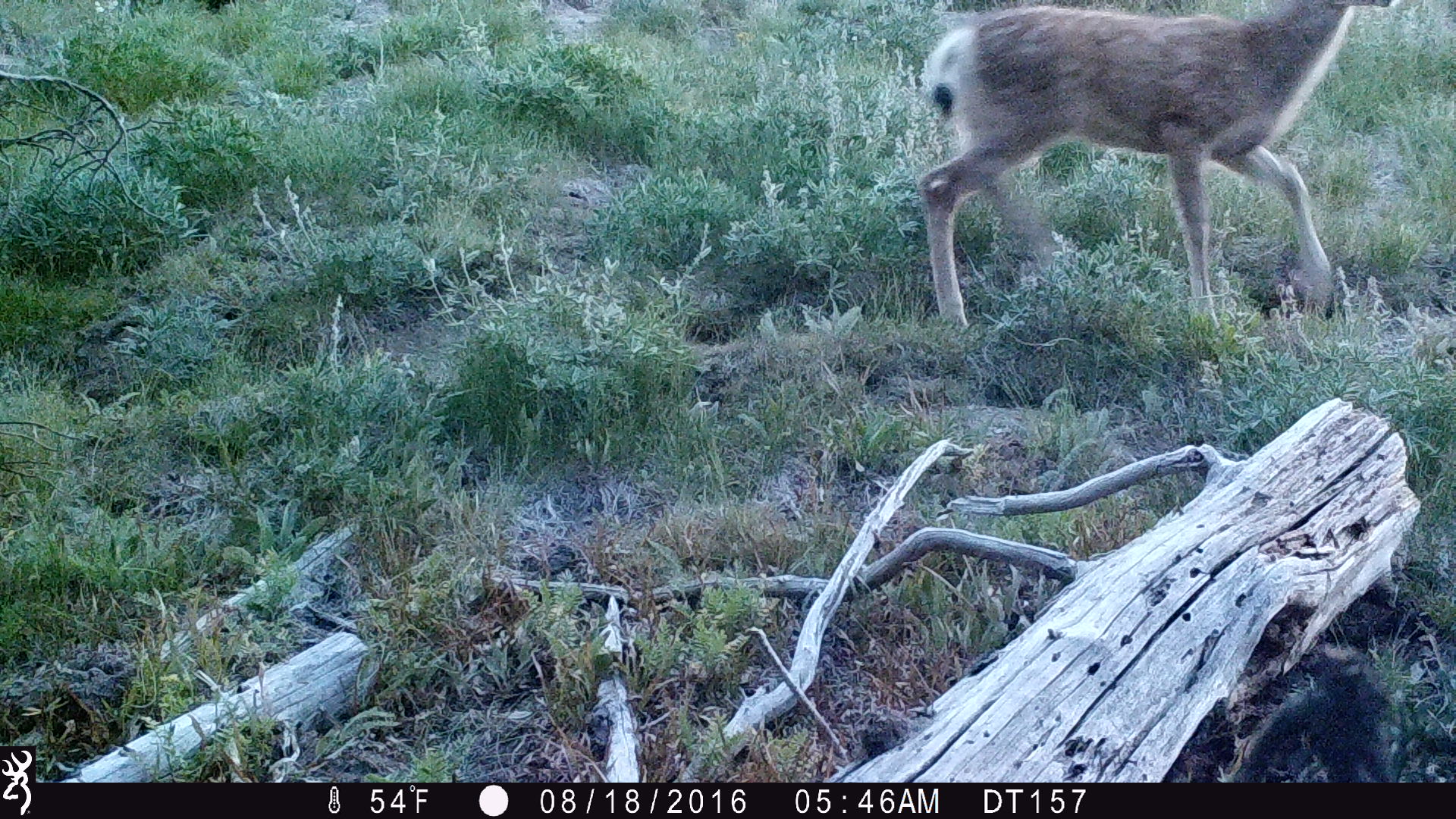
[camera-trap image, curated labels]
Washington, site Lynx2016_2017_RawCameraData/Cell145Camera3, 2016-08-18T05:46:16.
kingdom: Animalia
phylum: Chordata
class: Mammalia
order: Artiodactyla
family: Cervidae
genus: Odocoileus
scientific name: Odocoileus hemionus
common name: mule deer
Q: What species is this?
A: Odocoileus hemionus (mule deer).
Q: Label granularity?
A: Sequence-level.